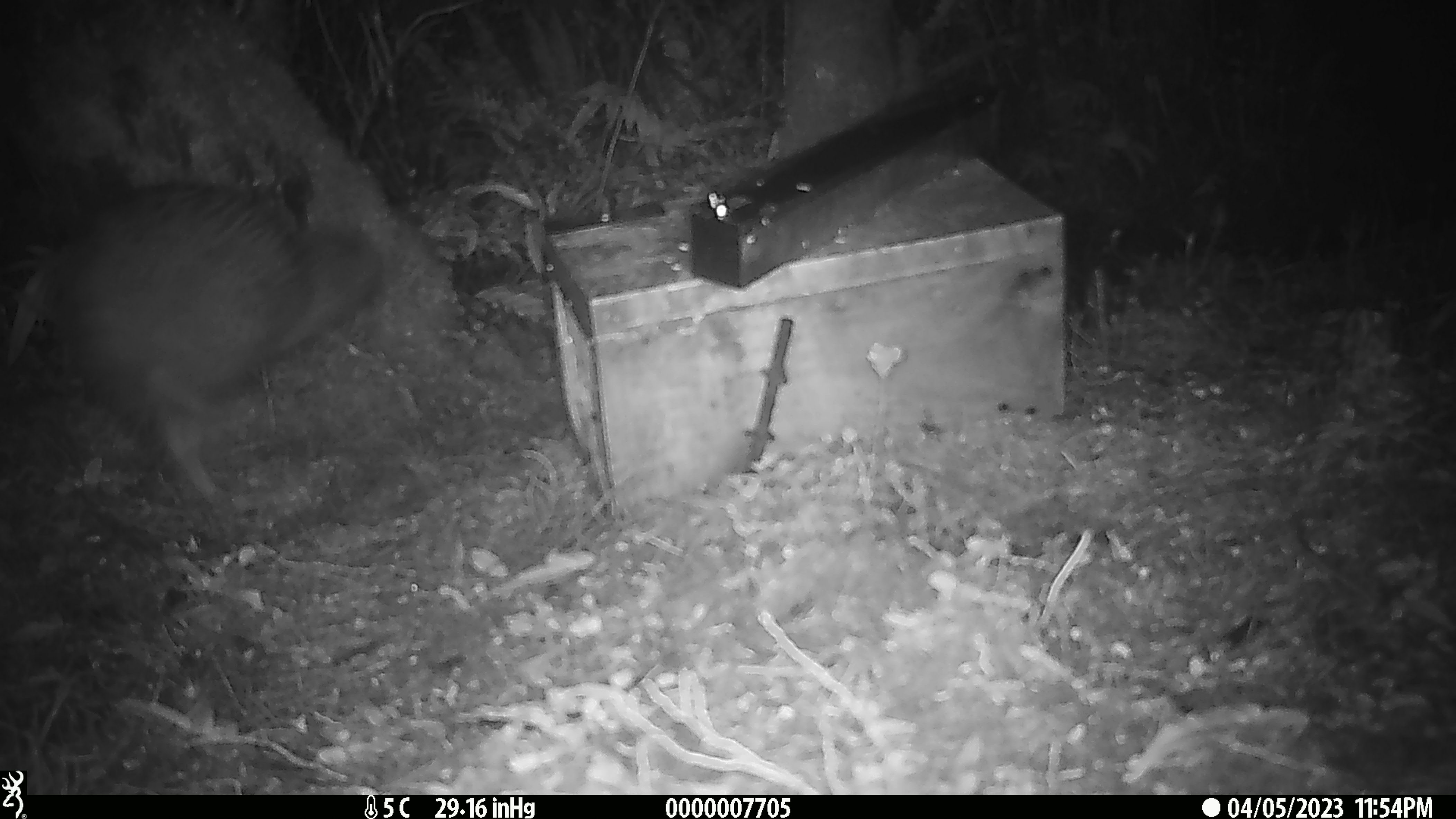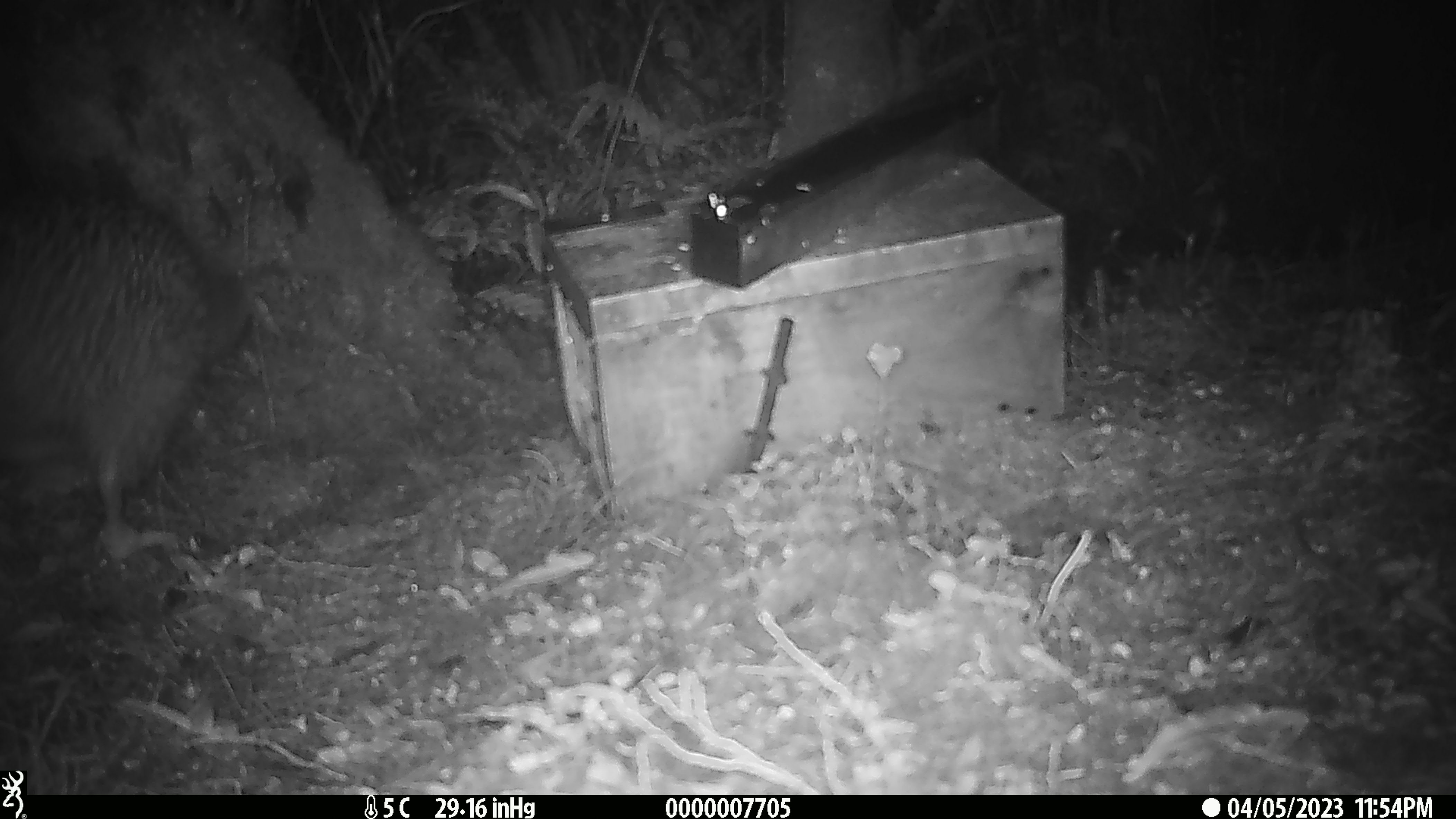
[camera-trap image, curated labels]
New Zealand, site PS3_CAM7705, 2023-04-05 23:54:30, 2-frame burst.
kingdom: Animalia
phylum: Chordata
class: Aves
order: Apterygiformes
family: Apterygidae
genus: Apteryx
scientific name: Apteryx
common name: kiwi